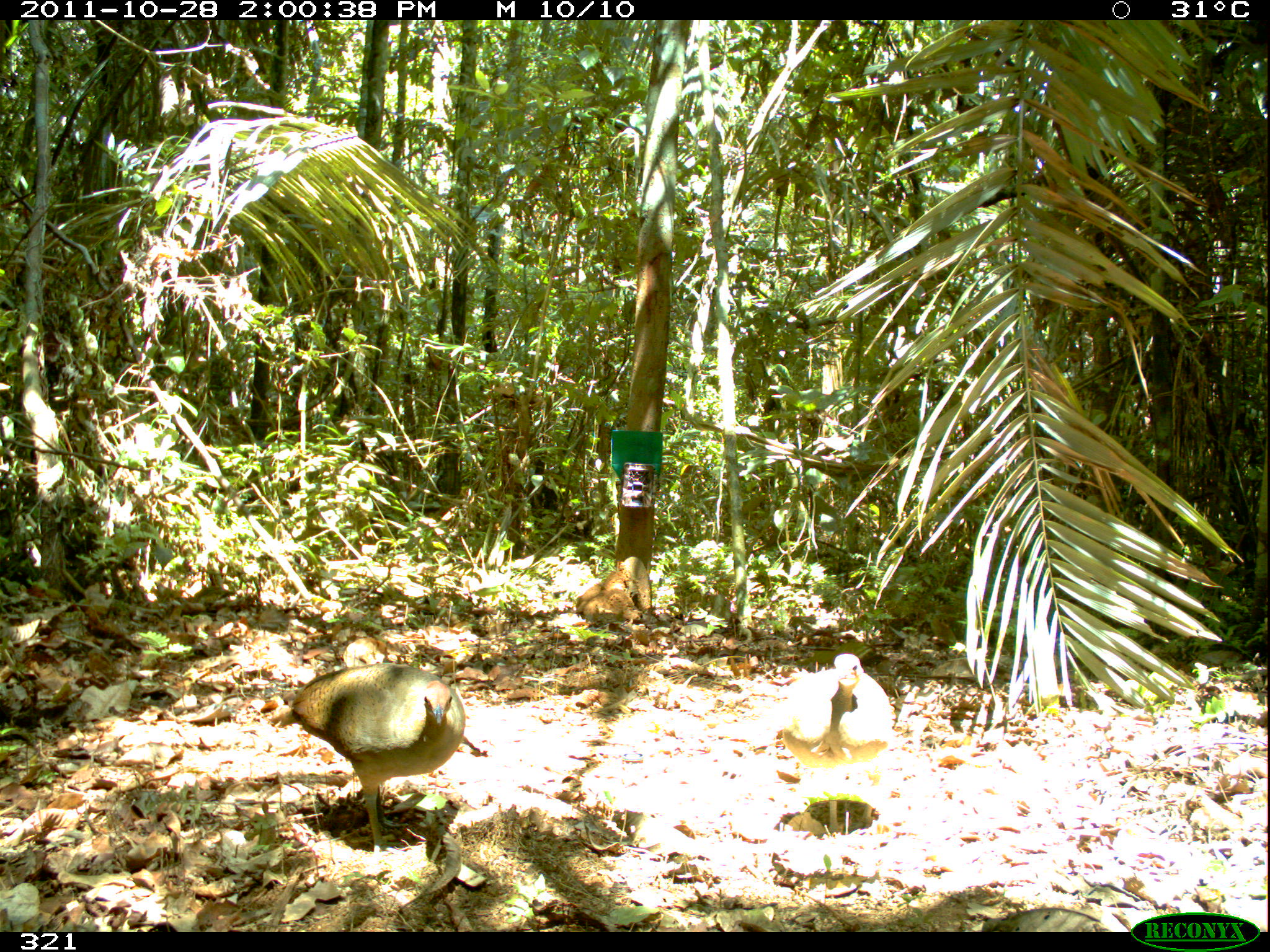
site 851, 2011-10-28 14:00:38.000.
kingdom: Animalia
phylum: Chordata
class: Aves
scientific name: Aves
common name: bird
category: unknown bird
Unknown bird (bird) (Aves).